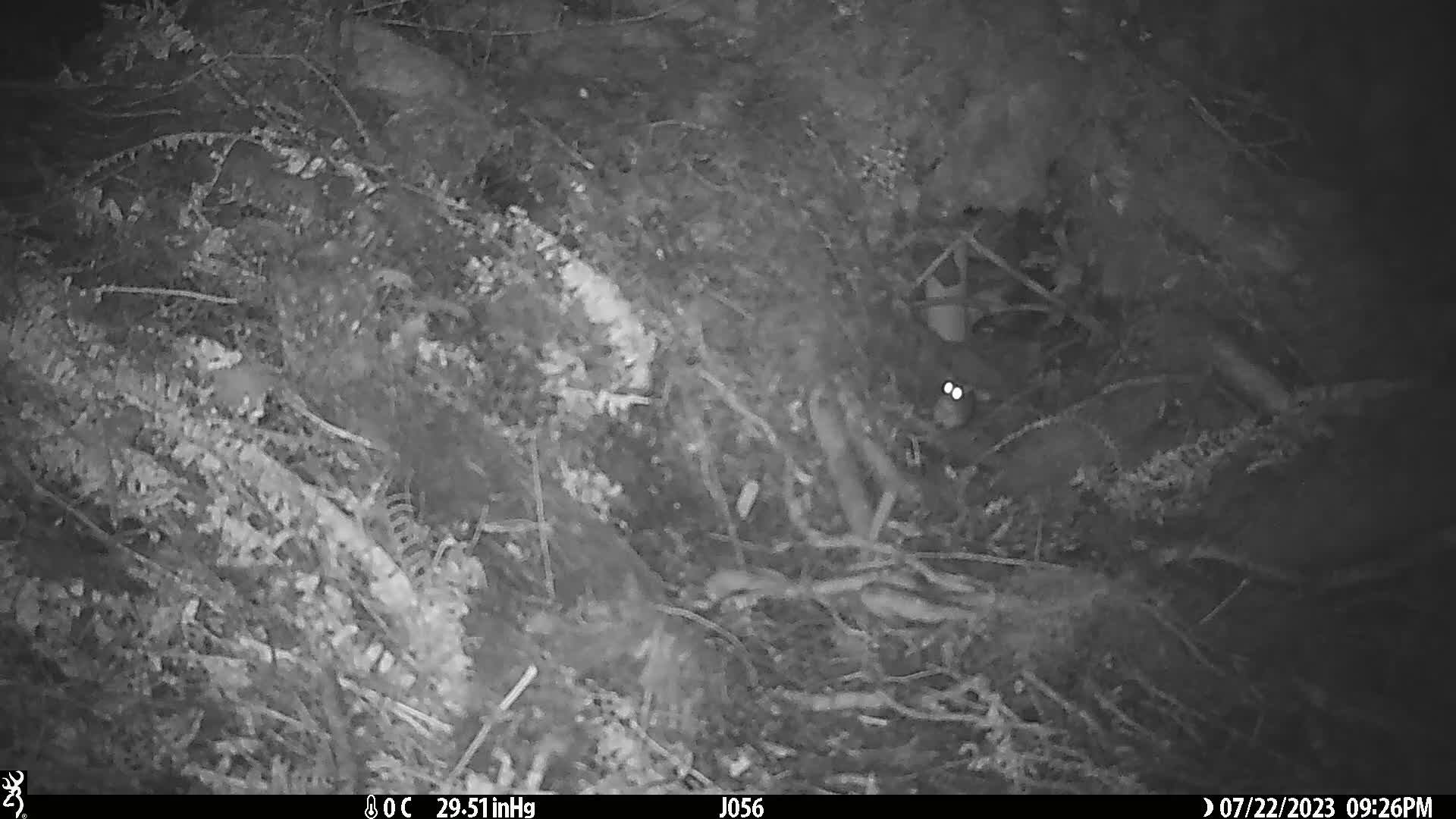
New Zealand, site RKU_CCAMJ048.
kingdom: Animalia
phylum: Chordata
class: Mammalia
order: Rodentia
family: Muridae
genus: Rattus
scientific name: Rattus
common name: rat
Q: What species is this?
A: Rat (Rattus).